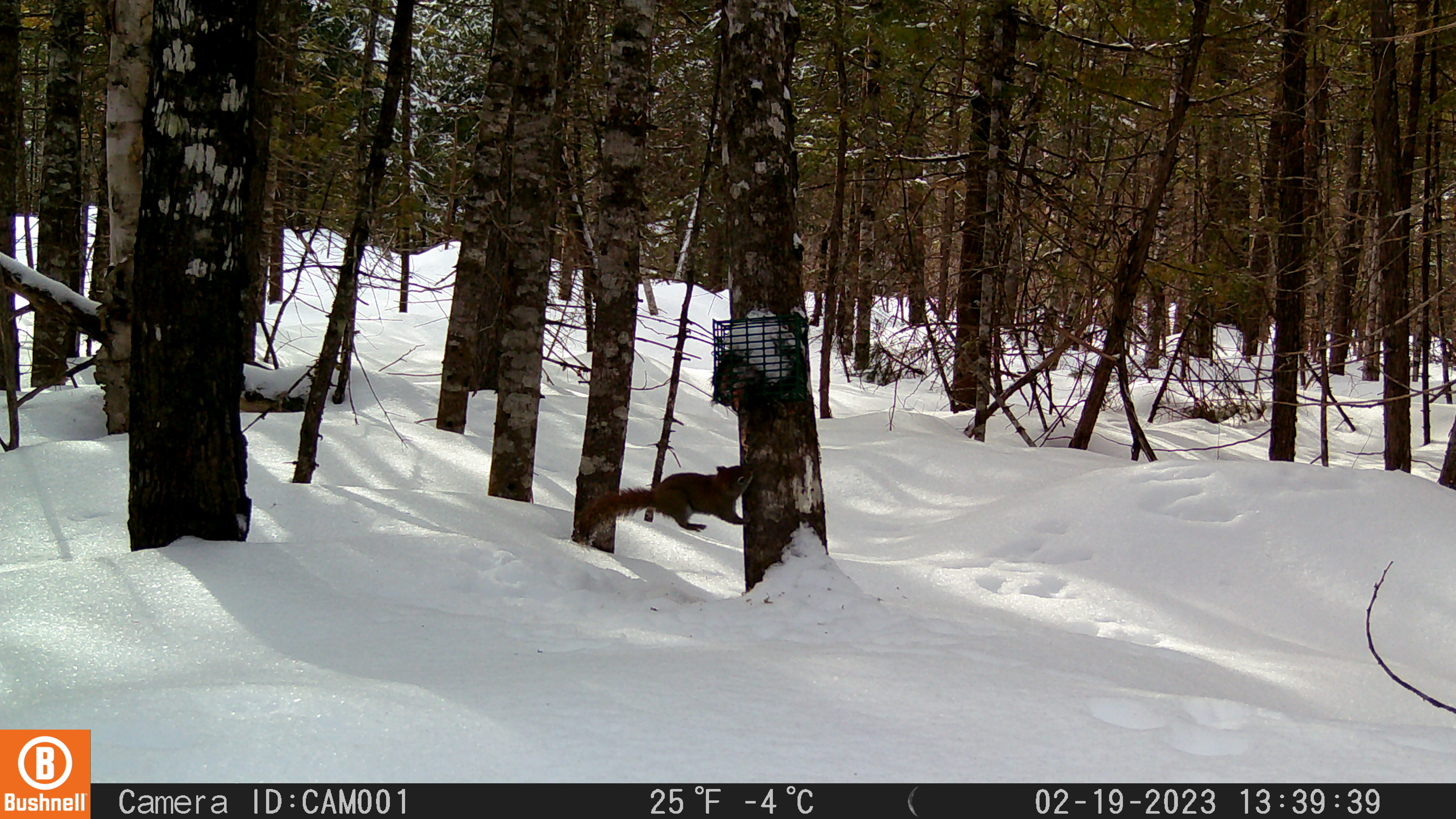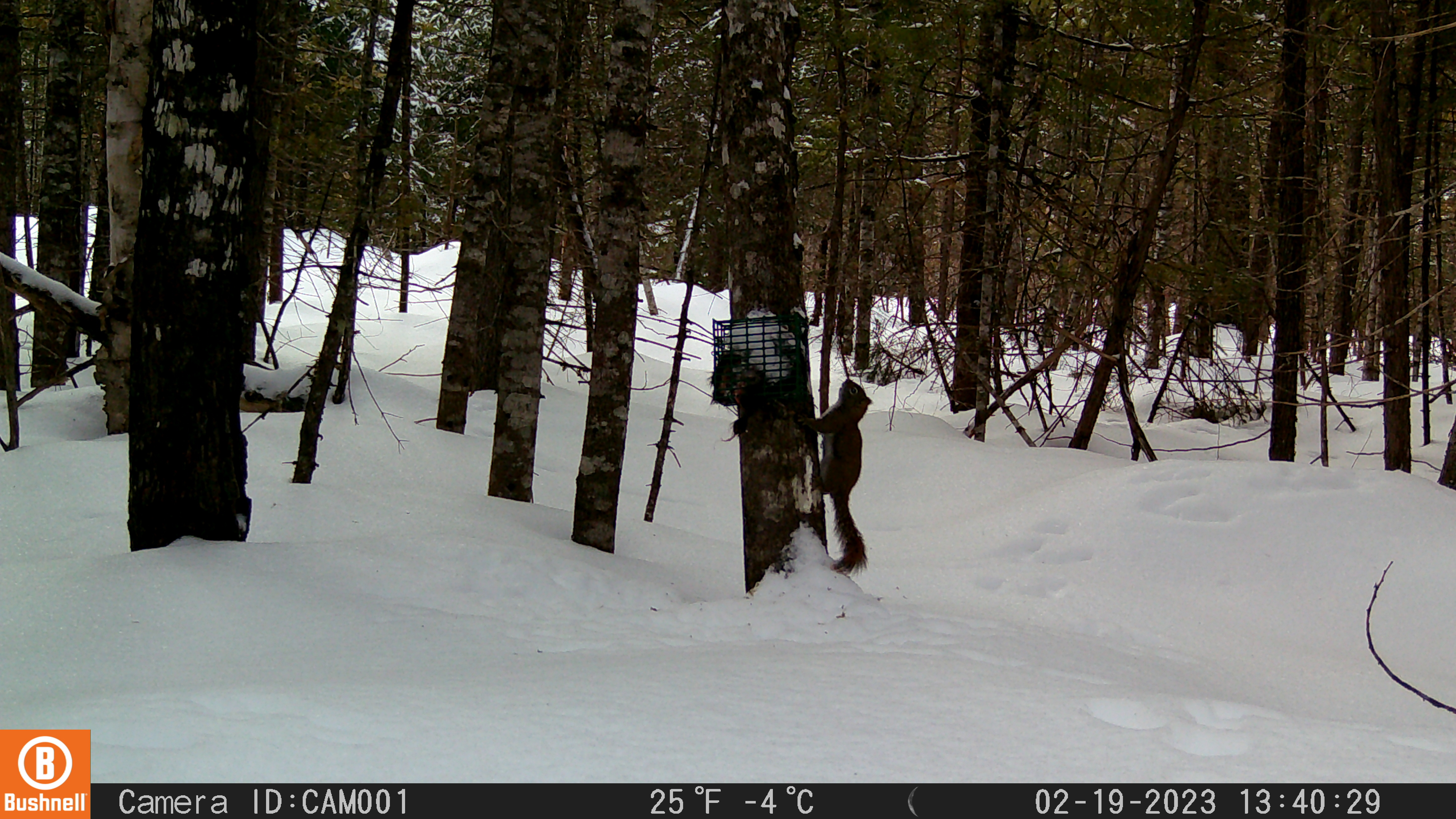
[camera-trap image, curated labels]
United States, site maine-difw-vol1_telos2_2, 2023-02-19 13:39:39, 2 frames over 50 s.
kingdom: Animalia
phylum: Chordata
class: Mammalia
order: Rodentia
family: Sciuridae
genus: Tamiasciurus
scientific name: Tamiasciurus hudsonicus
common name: red squirrel